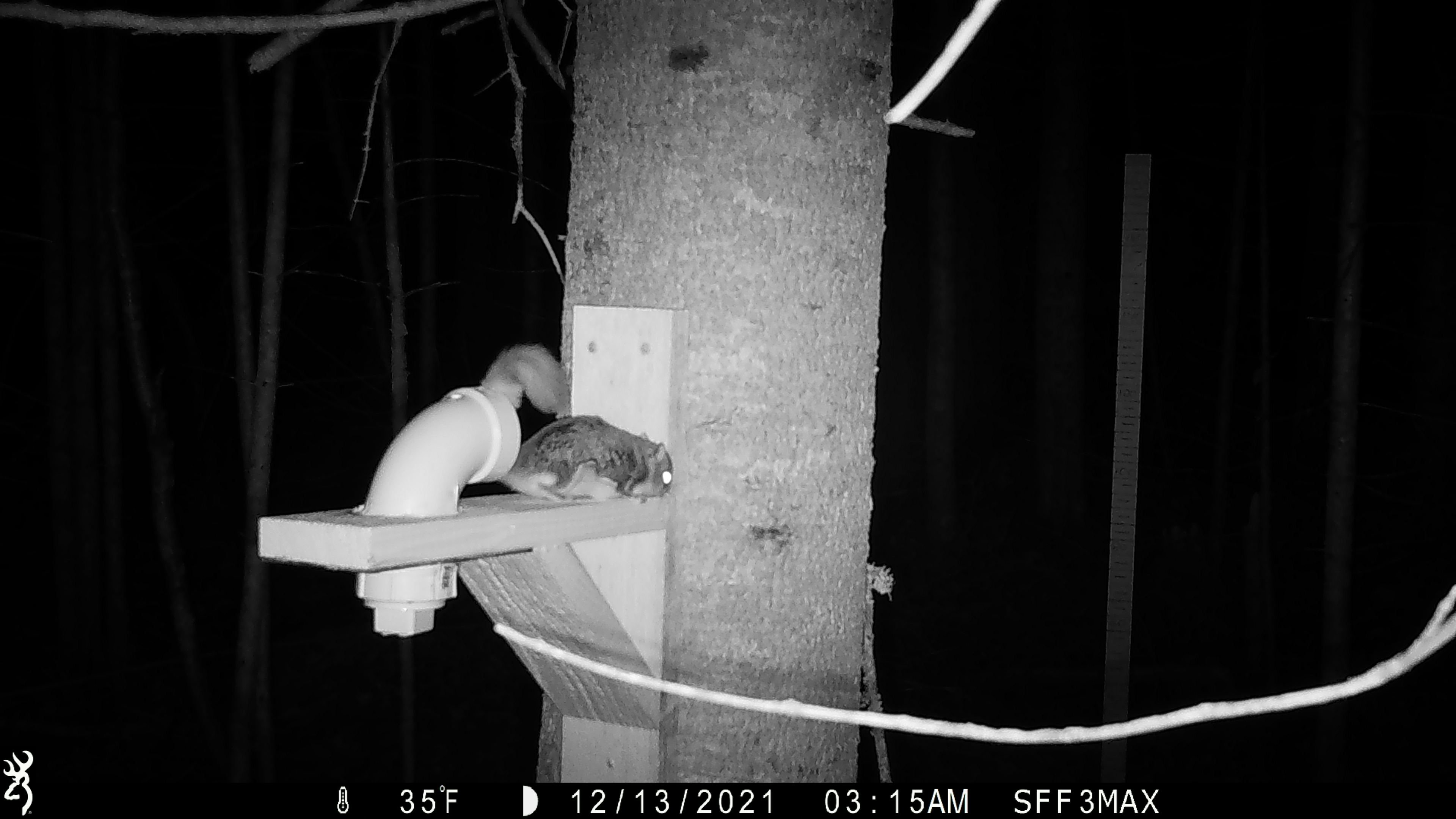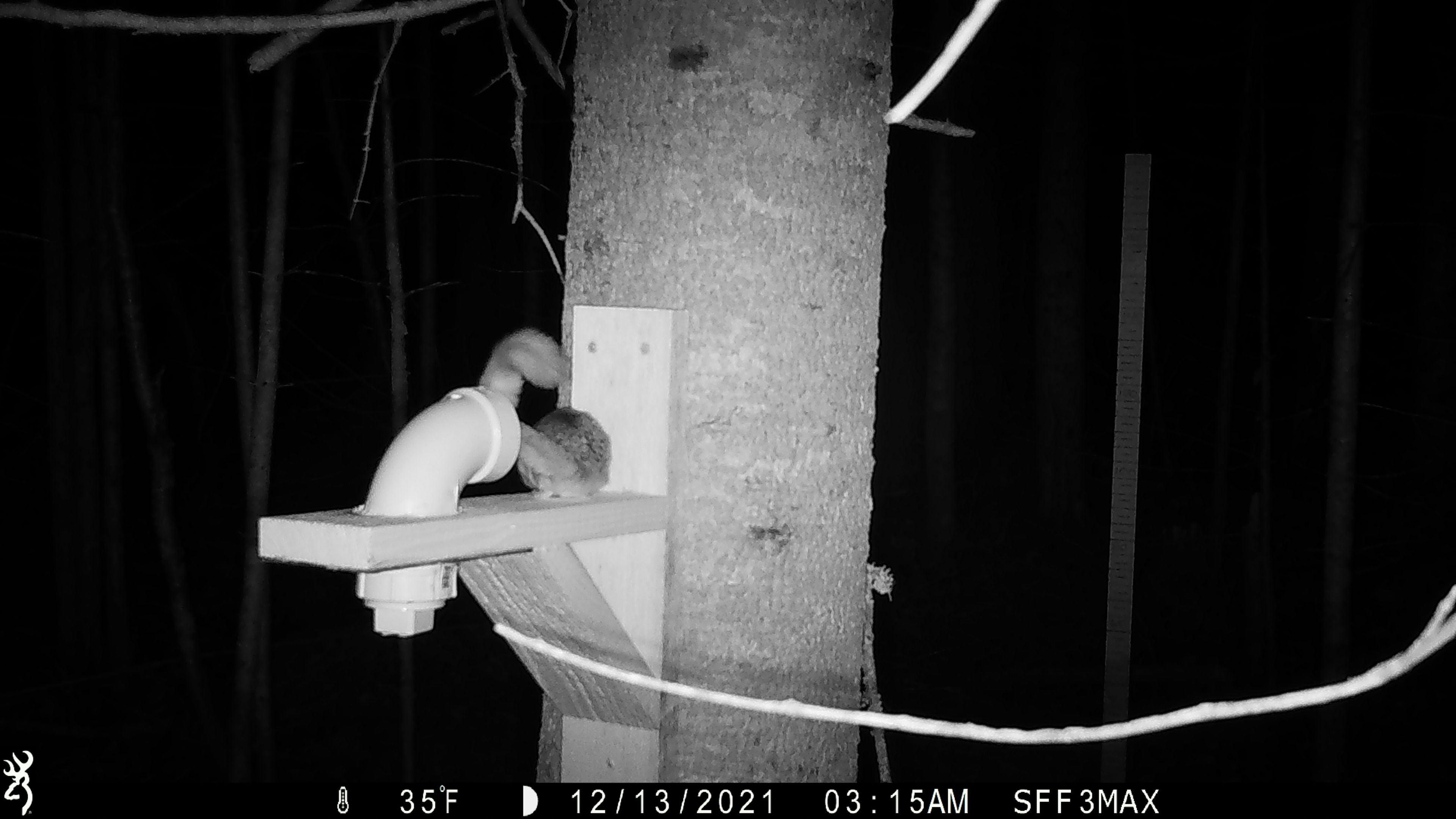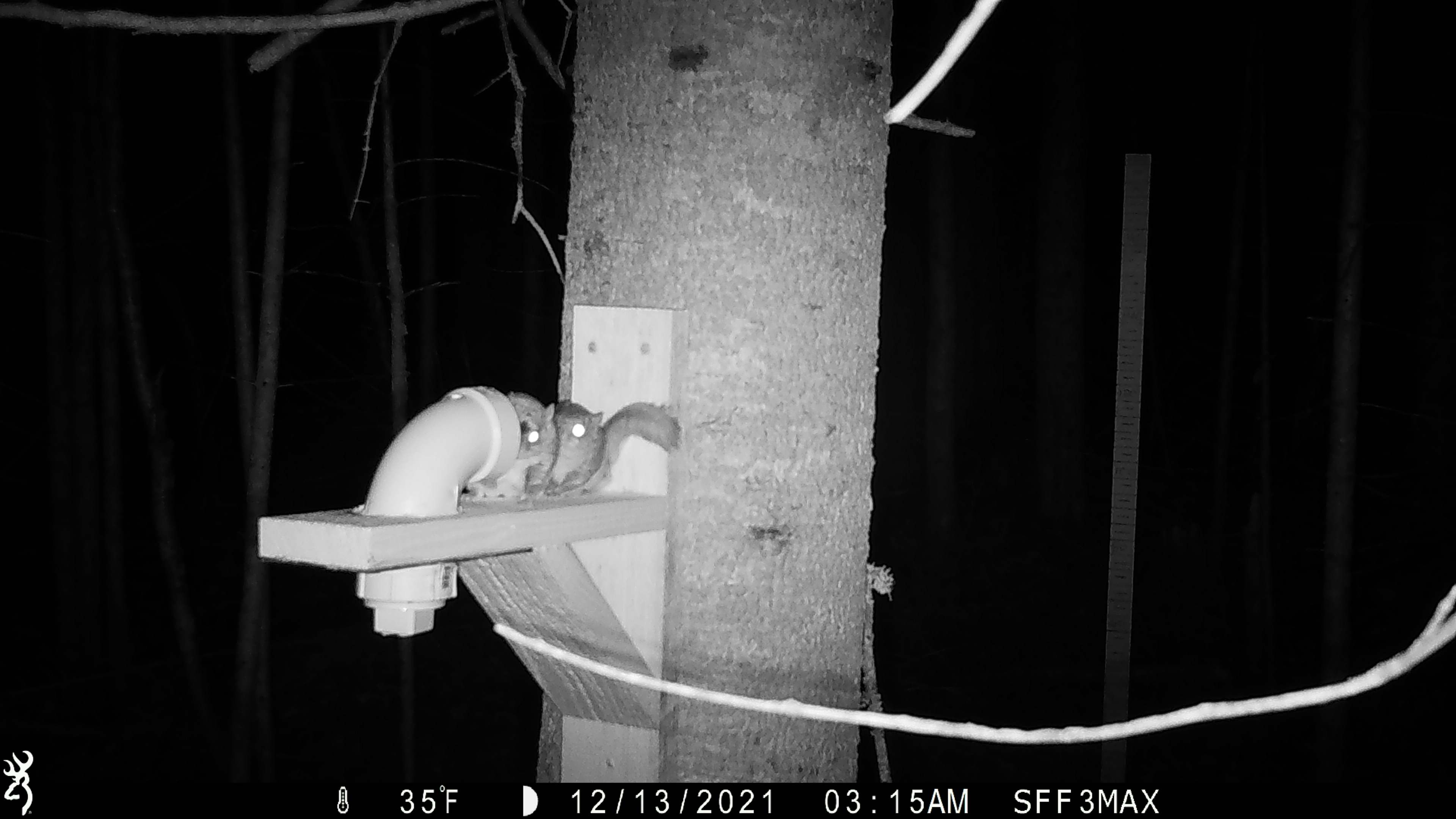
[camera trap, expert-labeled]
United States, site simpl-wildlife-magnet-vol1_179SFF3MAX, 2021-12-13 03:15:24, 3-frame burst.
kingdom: Animalia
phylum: Chordata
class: Mammalia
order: Rodentia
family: Sciuridae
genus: Glaucomys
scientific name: Glaucomys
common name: flying squirrel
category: flying squirrel sp.